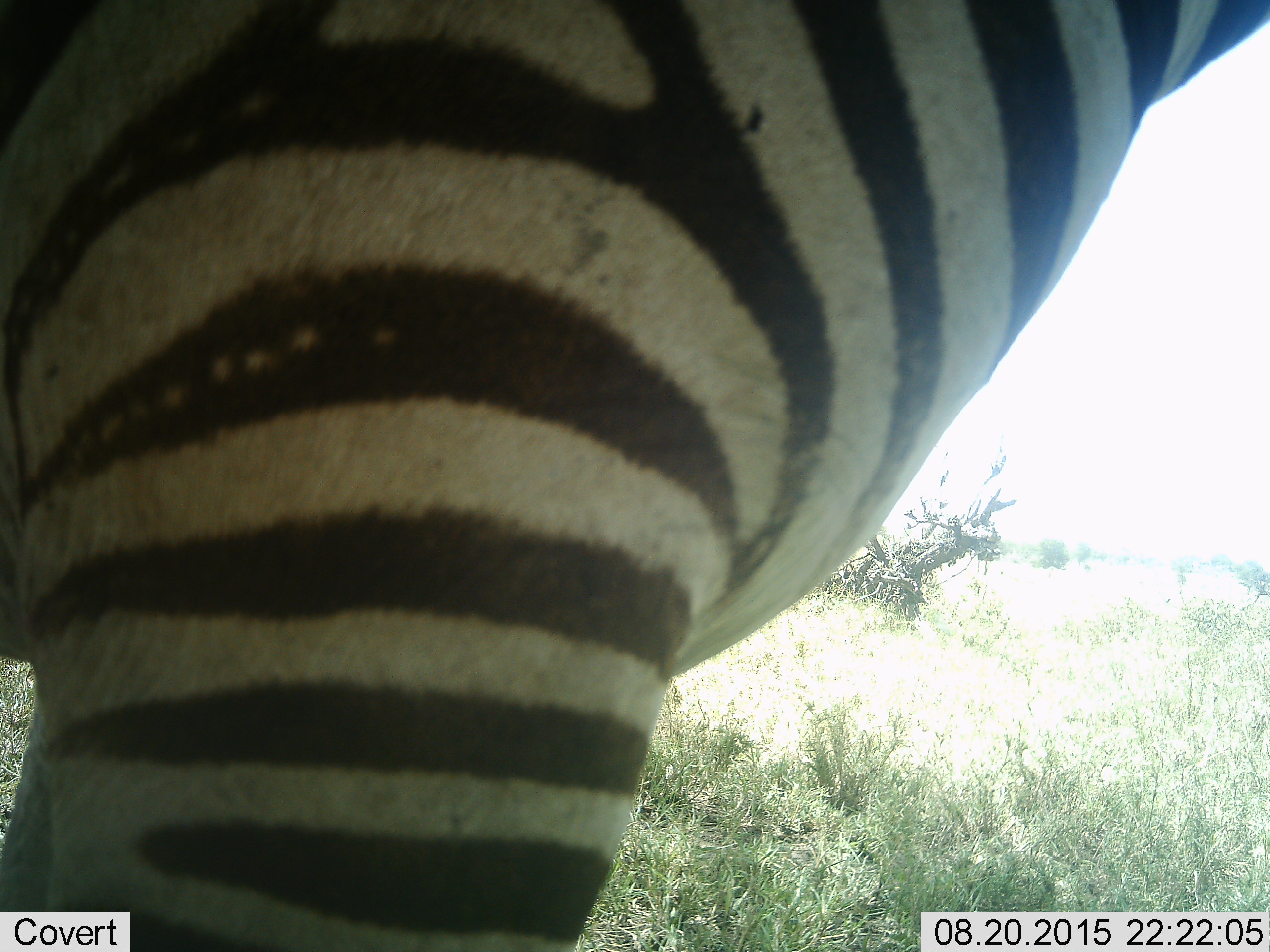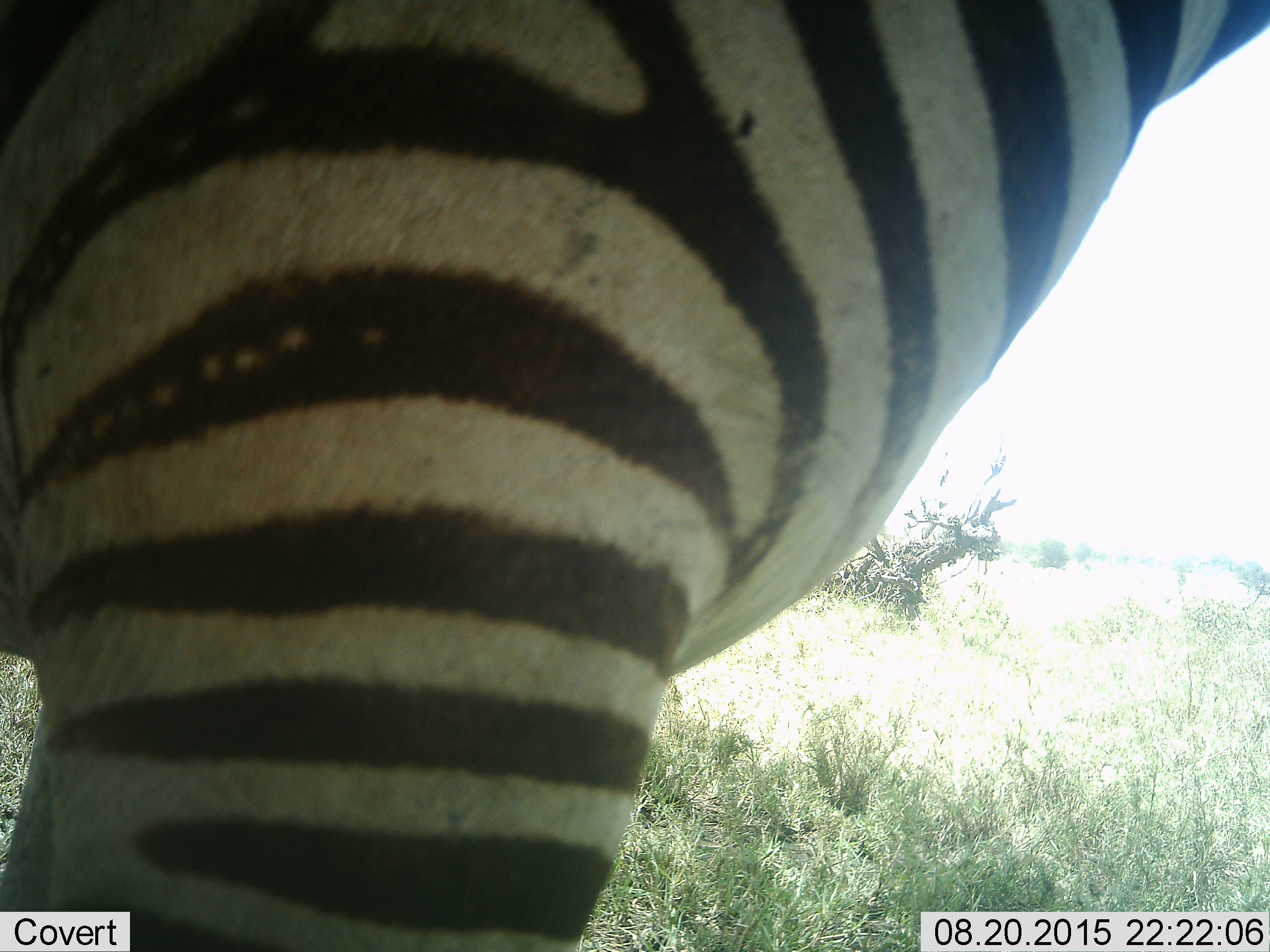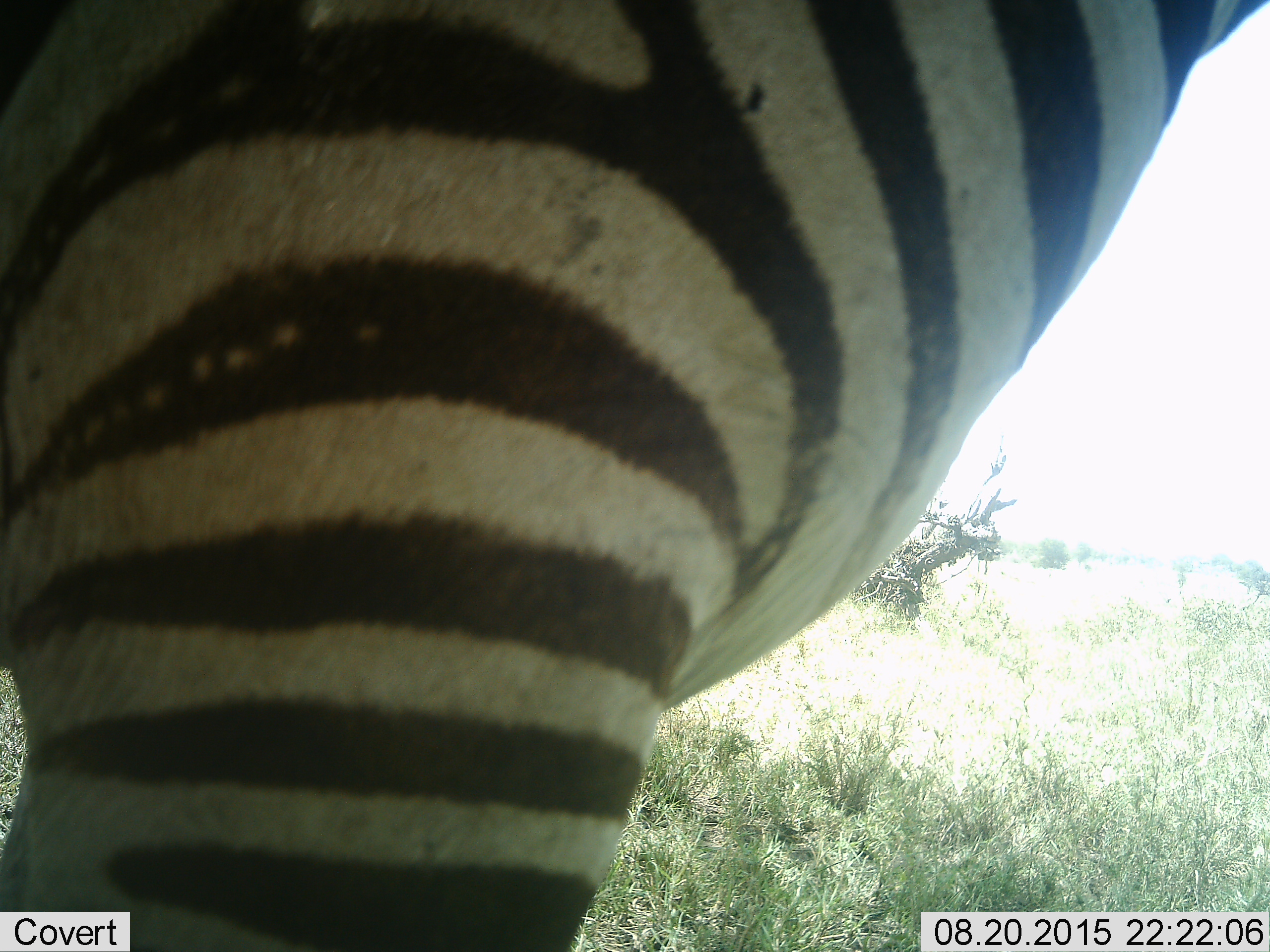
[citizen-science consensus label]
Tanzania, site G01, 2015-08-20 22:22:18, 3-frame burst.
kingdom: Animalia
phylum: Chordata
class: Mammalia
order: Perissodactyla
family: Equidae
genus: Equus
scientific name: Equus quagga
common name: plains zebra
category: zebra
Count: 1.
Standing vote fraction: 95%.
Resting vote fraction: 0%.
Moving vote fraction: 5%.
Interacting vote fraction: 0%.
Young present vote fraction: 0%.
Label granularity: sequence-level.